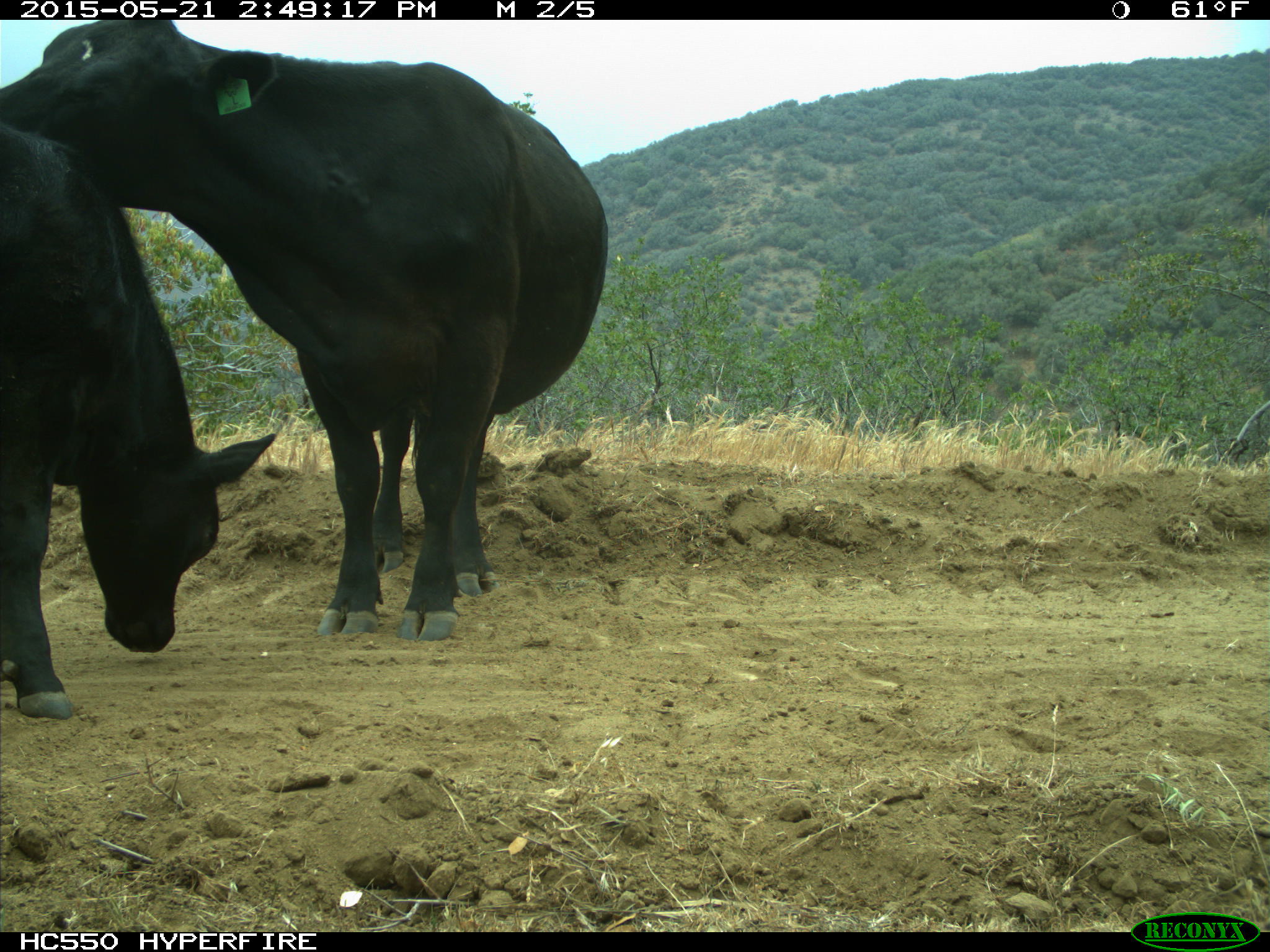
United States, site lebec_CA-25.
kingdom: Animalia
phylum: Chordata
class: Mammalia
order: Artiodactyla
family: Bovidae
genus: Bos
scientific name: Bos taurus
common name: domestic cow